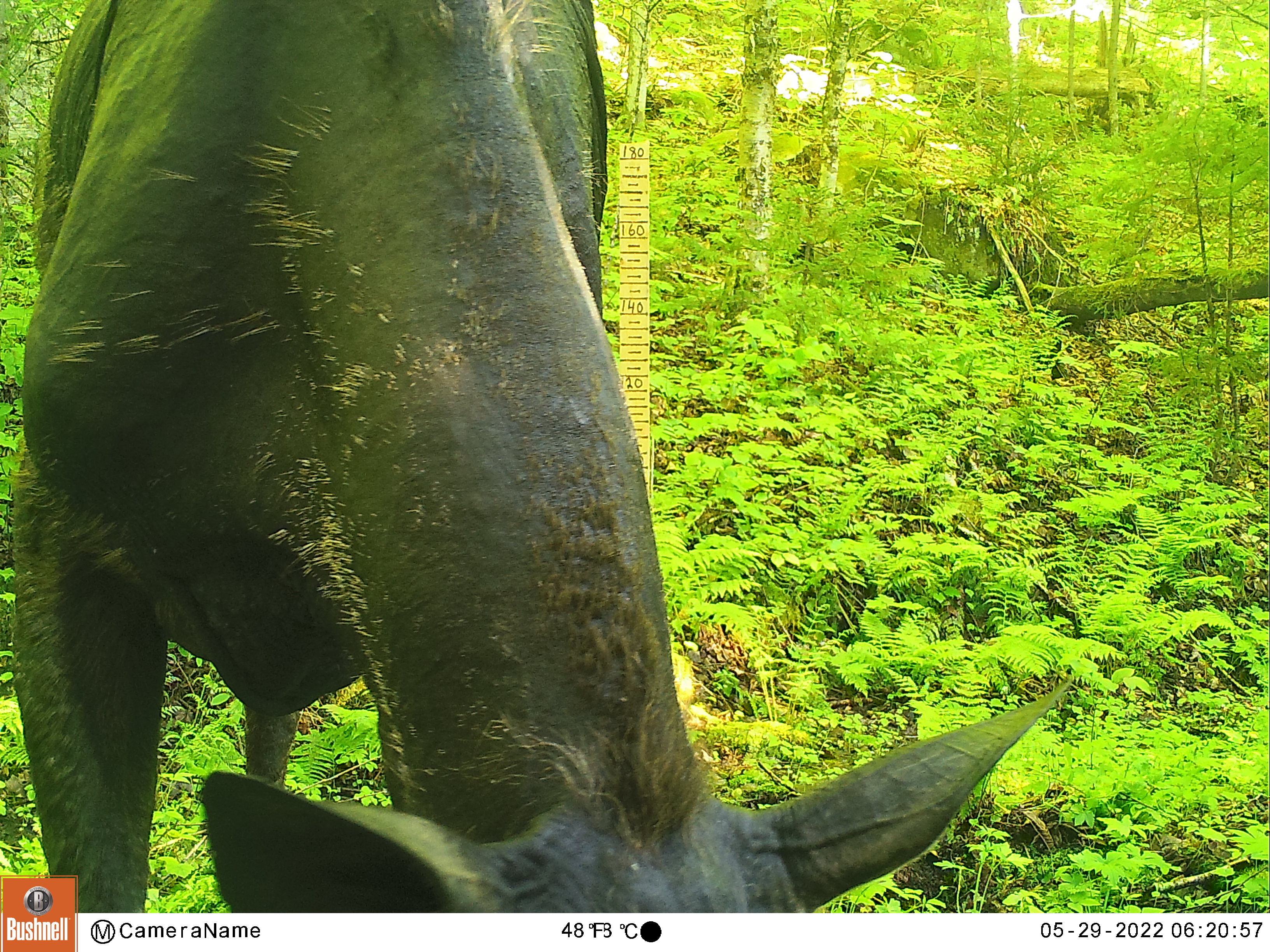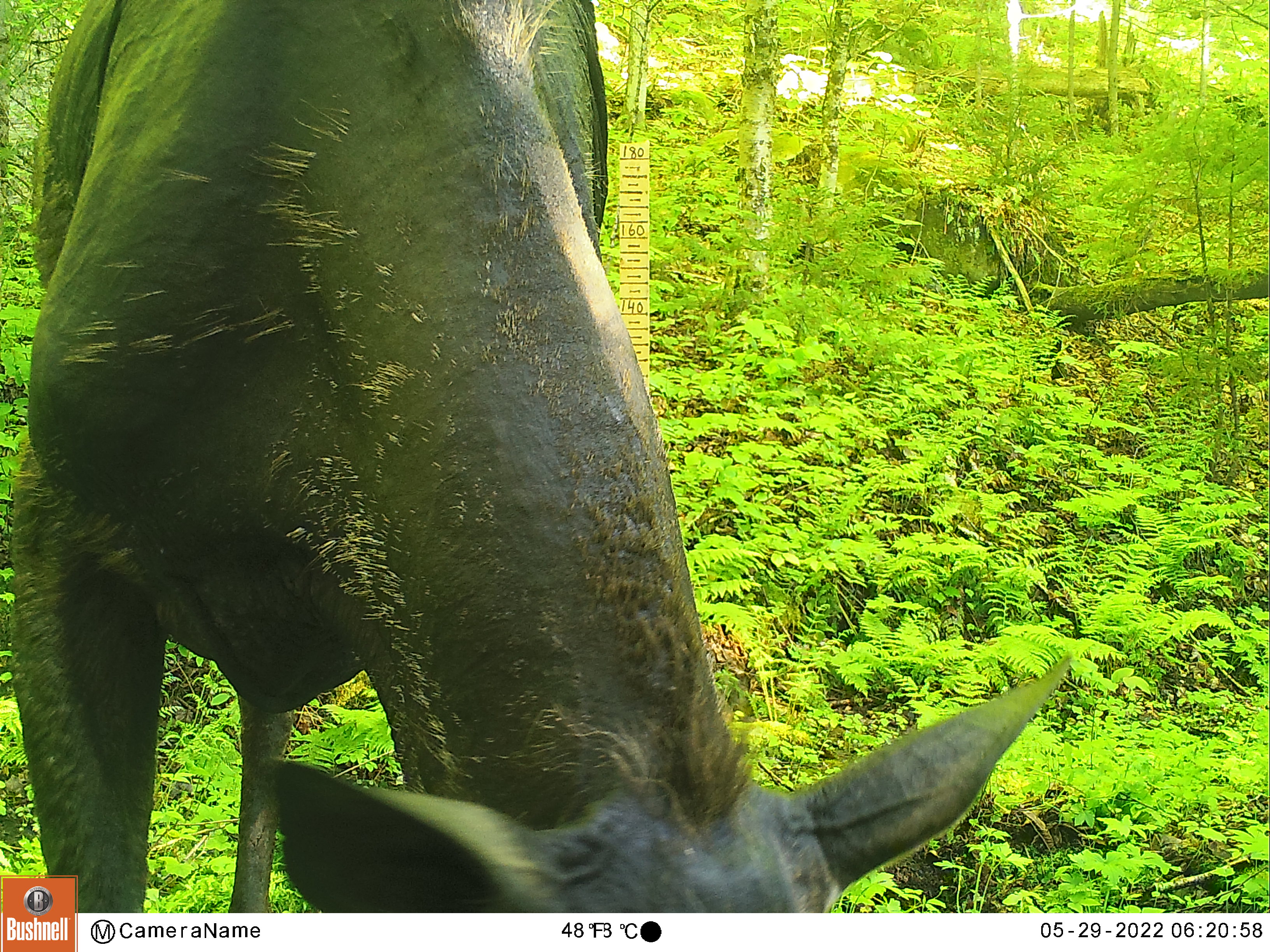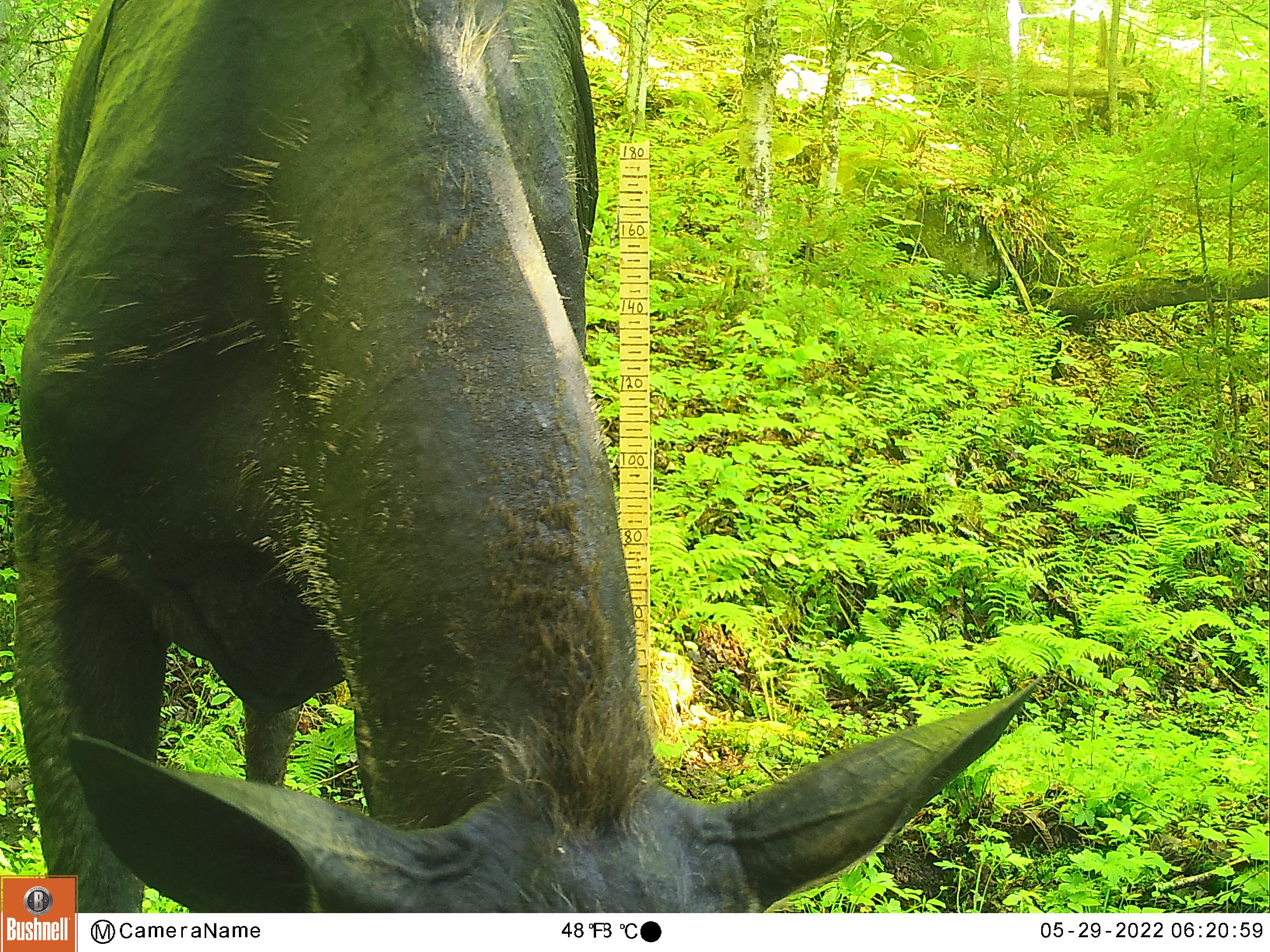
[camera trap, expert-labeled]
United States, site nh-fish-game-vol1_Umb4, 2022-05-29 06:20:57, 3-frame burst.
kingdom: Animalia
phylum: Chordata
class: Mammalia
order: Artiodactyla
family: Cervidae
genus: Alces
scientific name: Alces alces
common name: moose